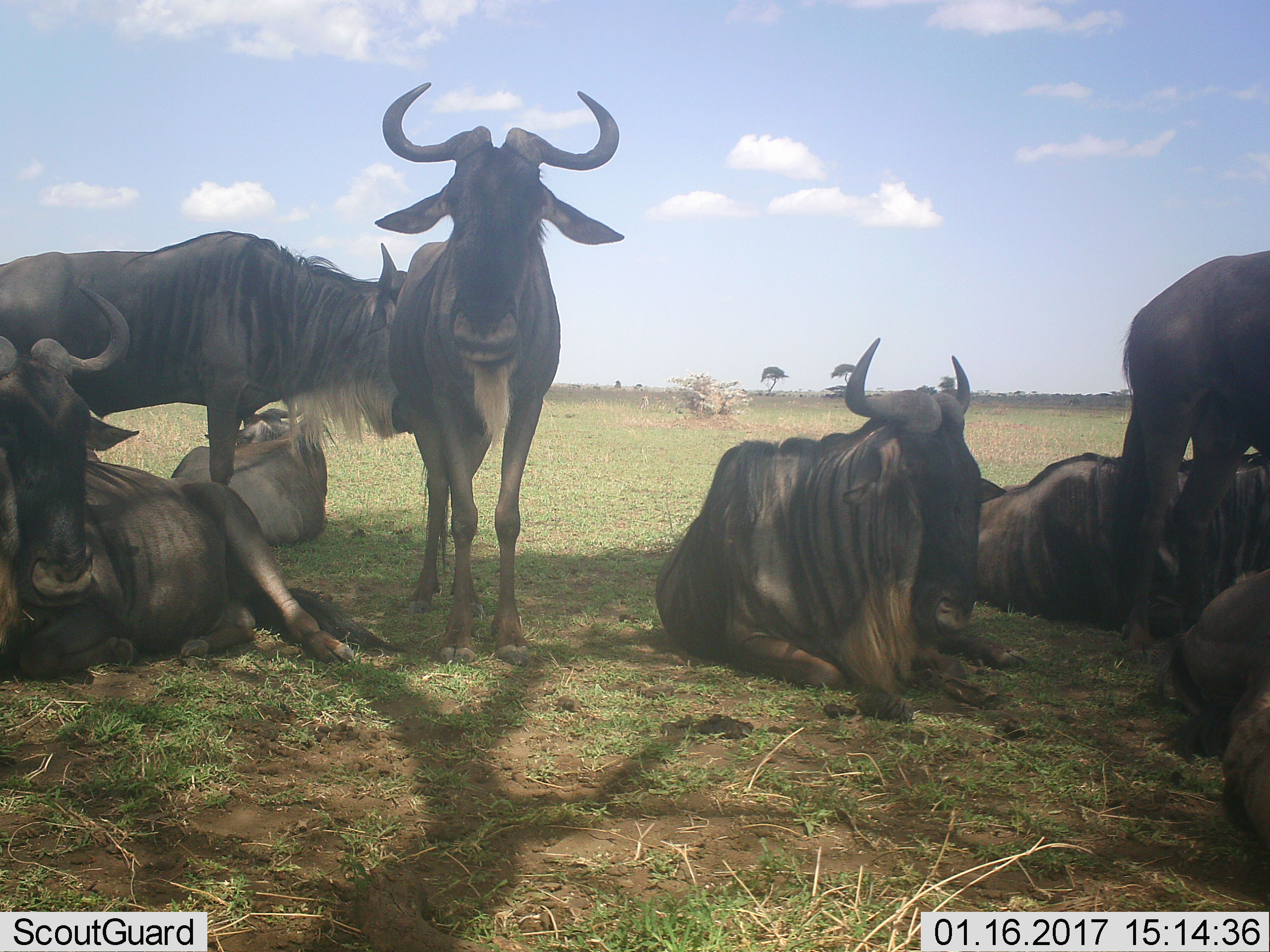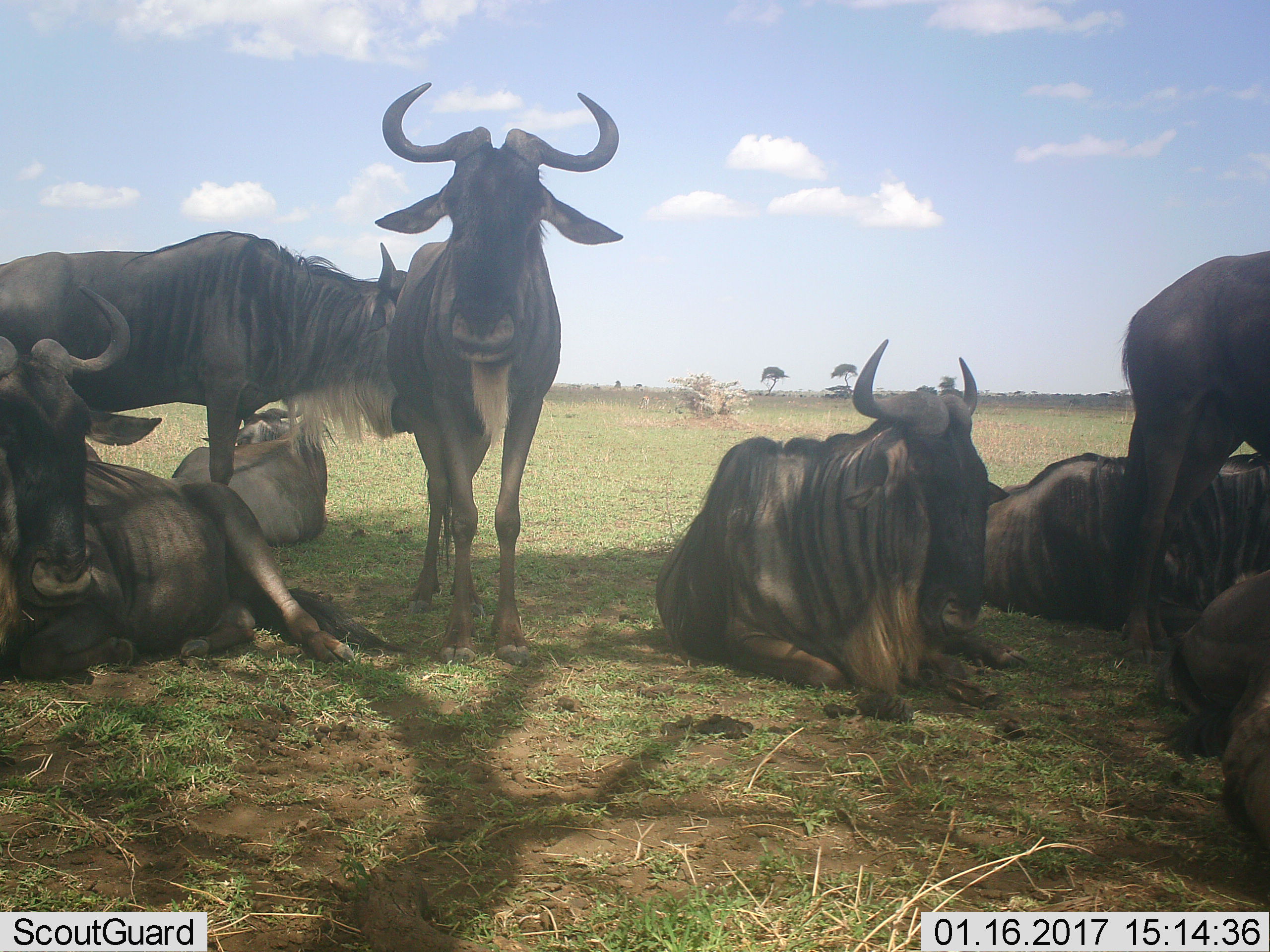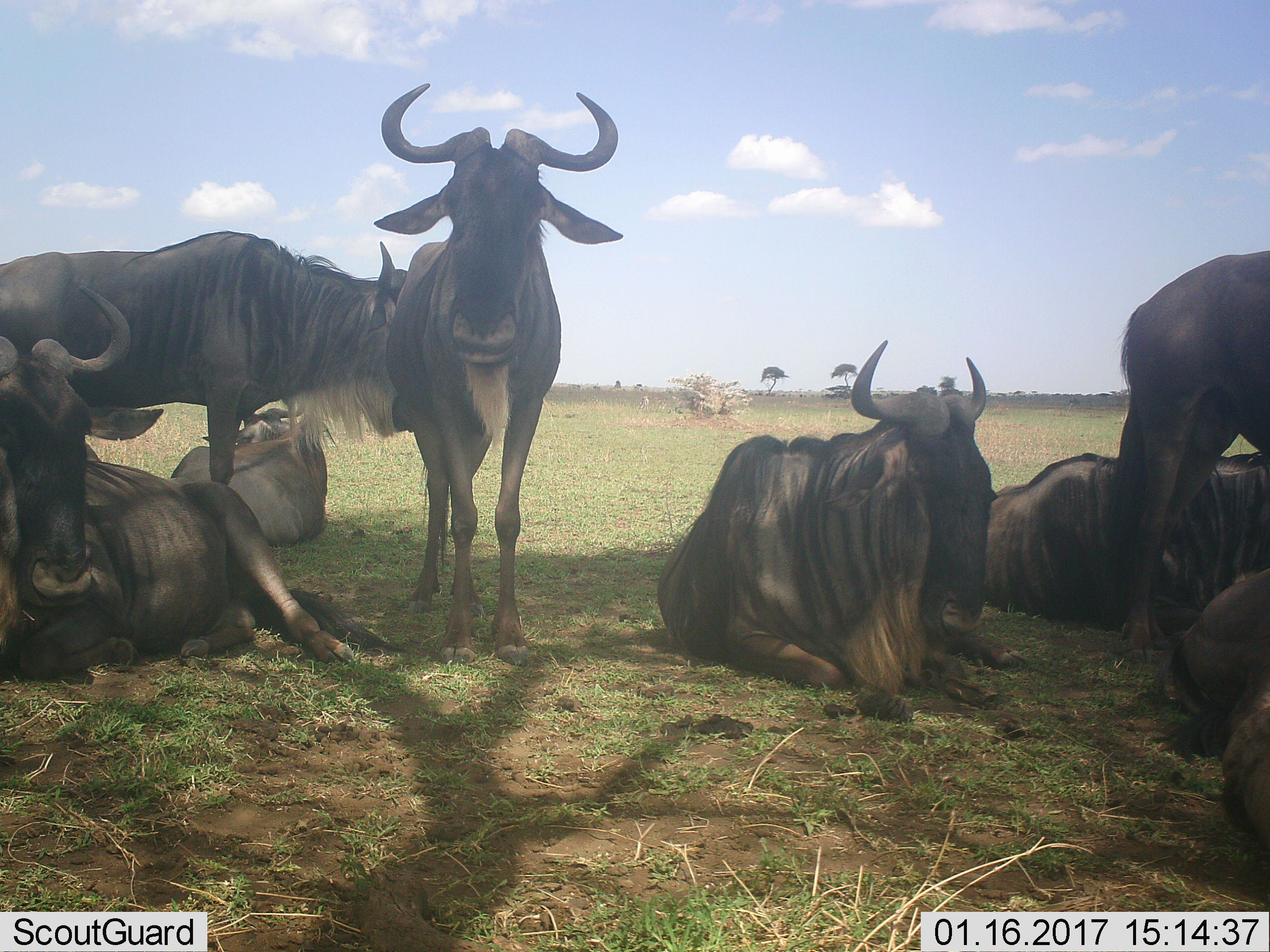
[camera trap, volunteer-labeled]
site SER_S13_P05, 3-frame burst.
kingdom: Animalia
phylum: Chordata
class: Mammalia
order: Artiodactyla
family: Bovidae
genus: Connochaetes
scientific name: Connochaetes taurinus taurinus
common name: blue wildebeest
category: wildebeestblue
Wildebeestblue (blue wildebeest) (Connochaetes taurinus taurinus), count 8. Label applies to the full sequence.